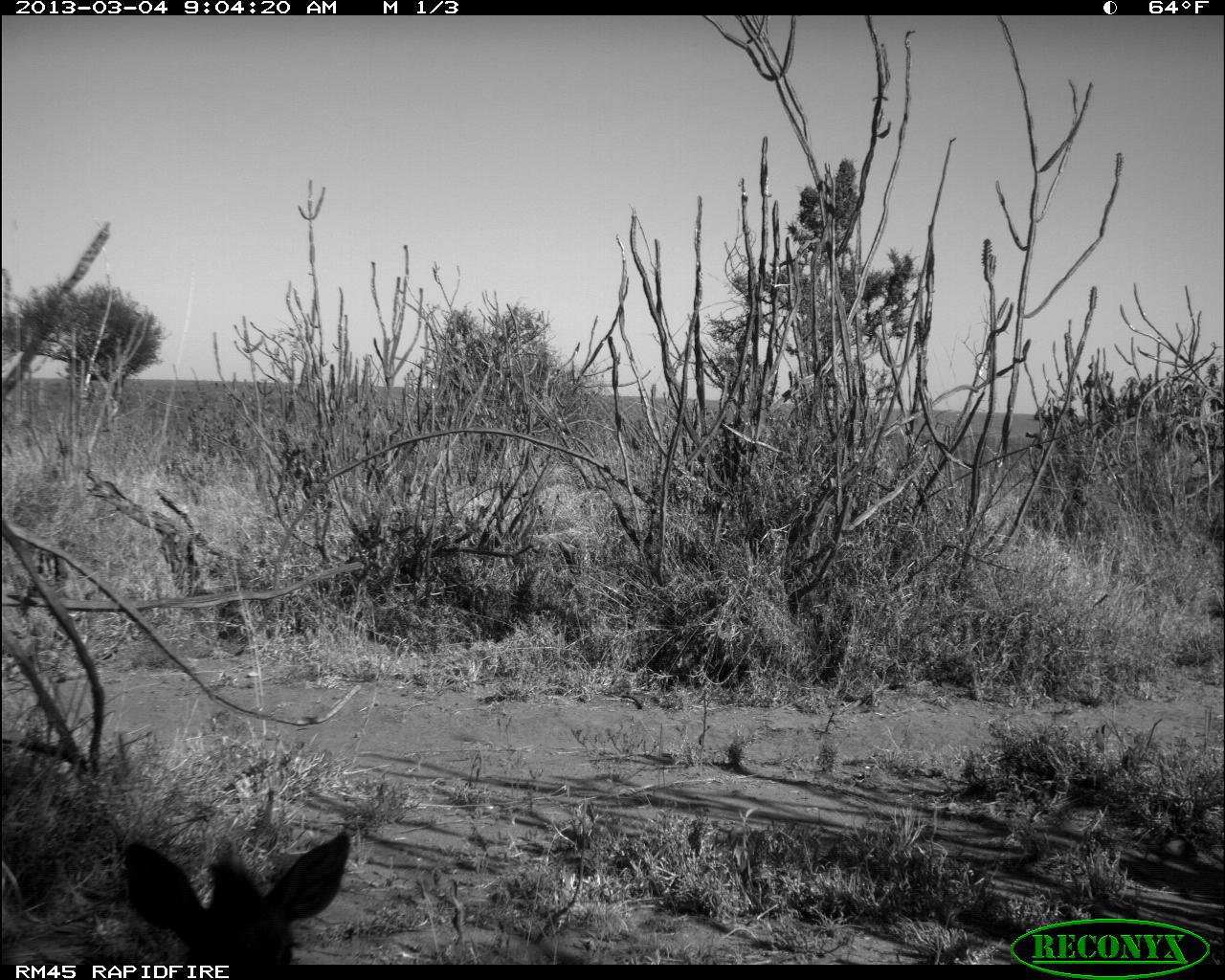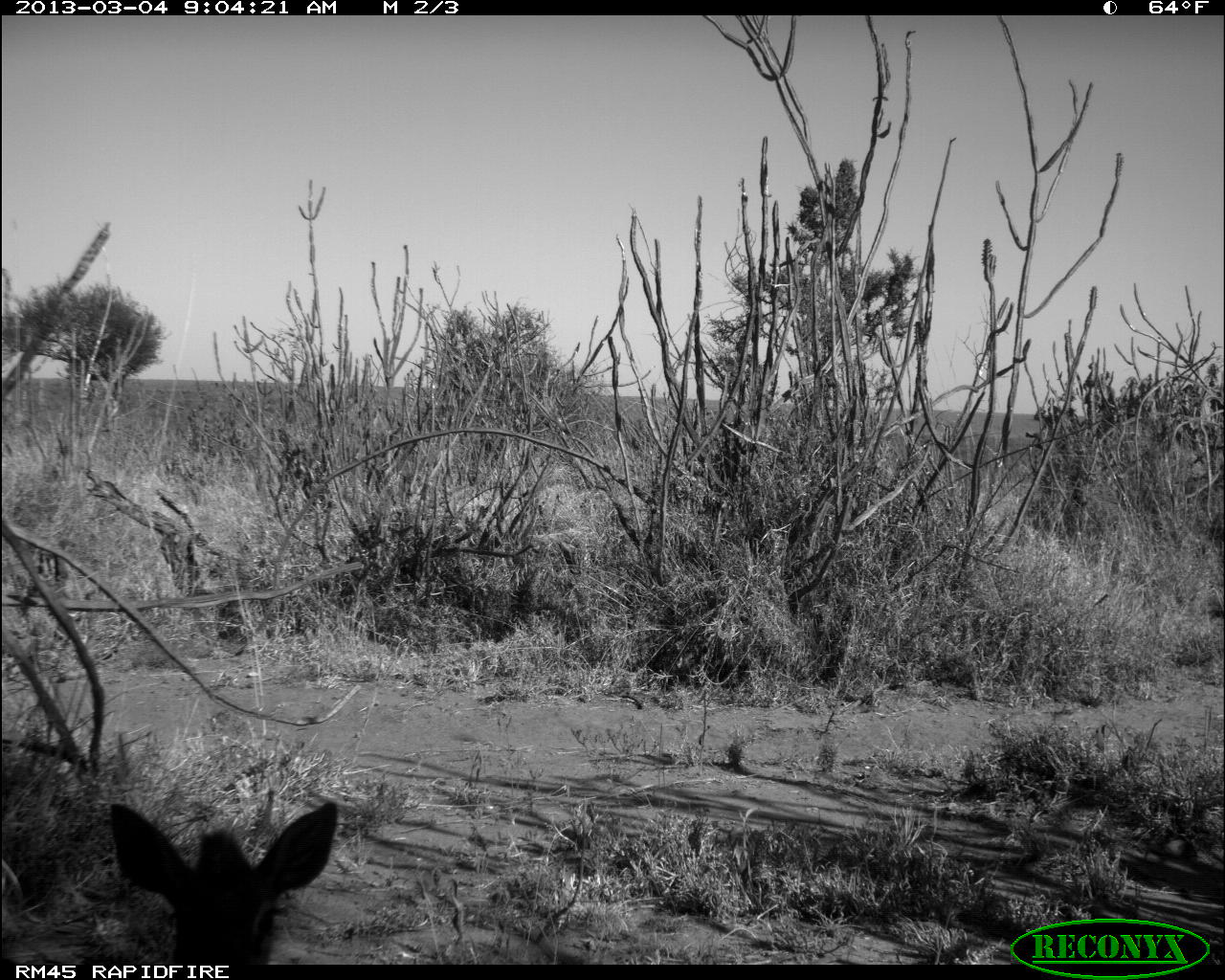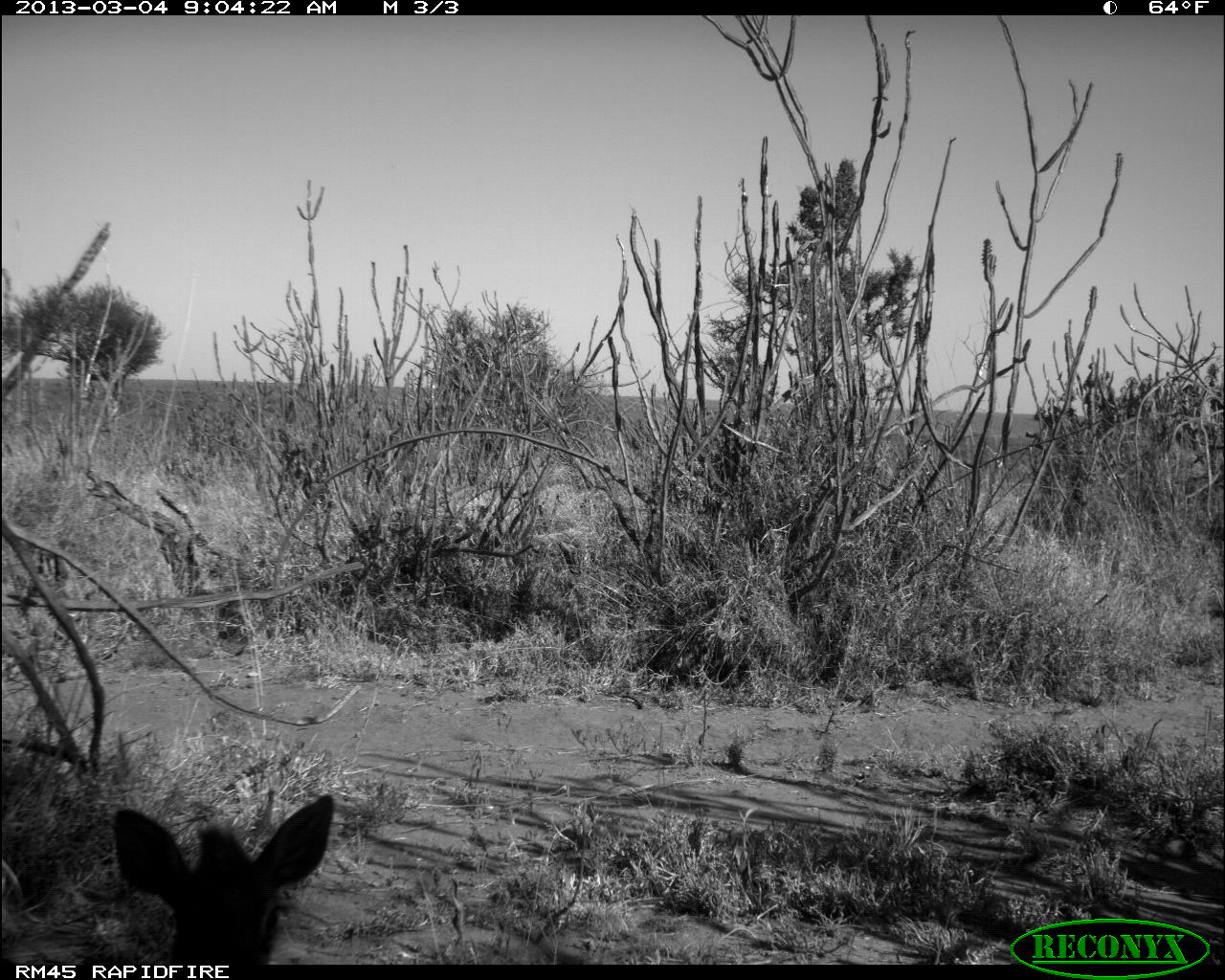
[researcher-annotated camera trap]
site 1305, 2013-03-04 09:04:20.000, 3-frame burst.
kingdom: Animalia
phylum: Chordata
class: Mammalia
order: Artiodactyla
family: Bovidae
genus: Madoqua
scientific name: Madoqua guentheri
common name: günther's dik-dik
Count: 1.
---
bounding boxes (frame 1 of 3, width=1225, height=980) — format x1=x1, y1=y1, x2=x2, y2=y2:
madoqua guentheri: x1=119, y1=830, x2=352, y2=965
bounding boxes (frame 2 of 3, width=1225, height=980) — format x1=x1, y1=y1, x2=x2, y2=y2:
madoqua guentheri: x1=108, y1=797, x2=337, y2=965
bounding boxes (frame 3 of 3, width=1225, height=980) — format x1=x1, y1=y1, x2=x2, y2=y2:
madoqua guentheri: x1=104, y1=786, x2=332, y2=959